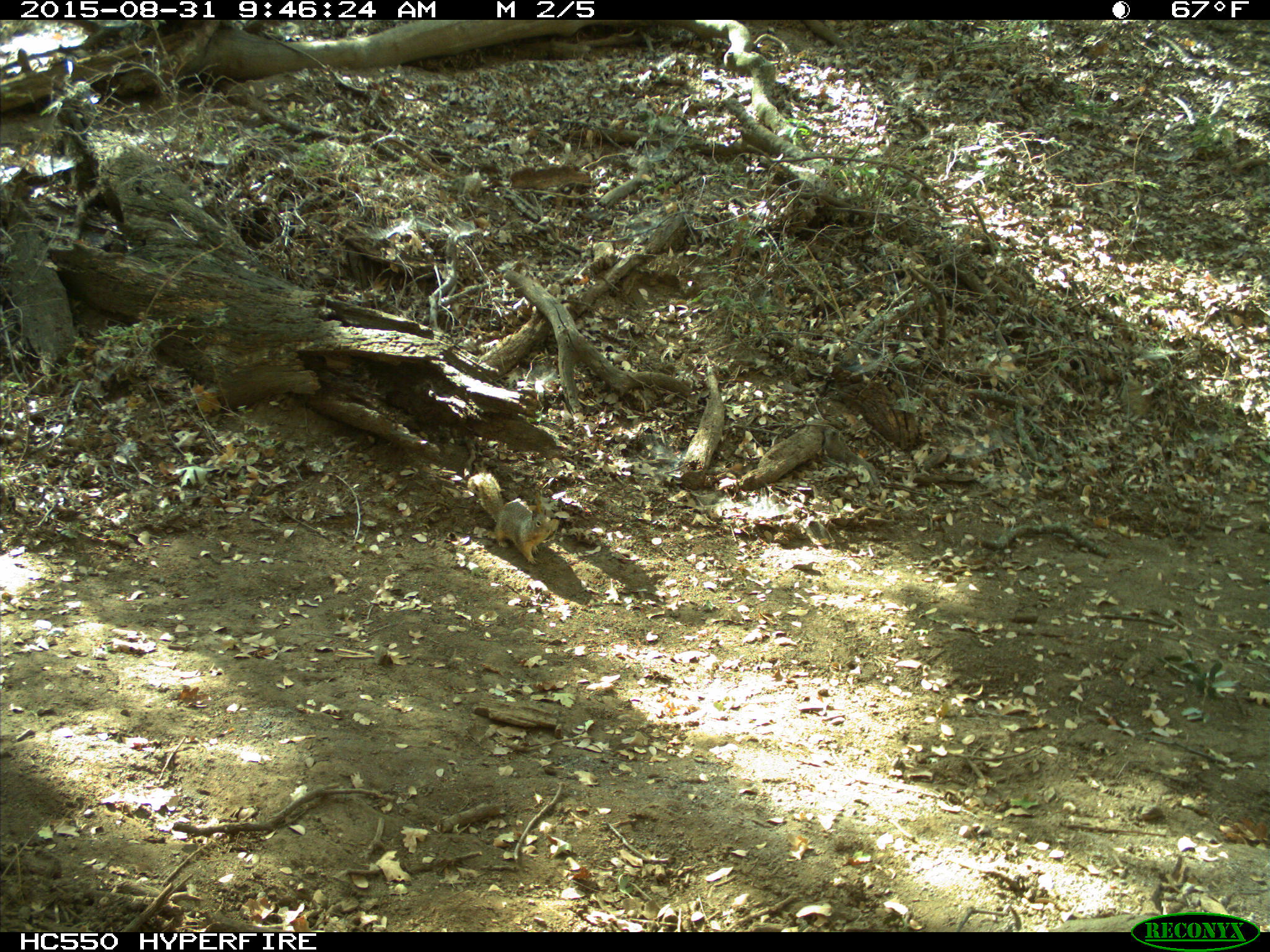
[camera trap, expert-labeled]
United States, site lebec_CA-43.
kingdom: Animalia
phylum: Chordata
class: Mammalia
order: Rodentia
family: Sciuridae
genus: Otospermophilus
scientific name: Otospermophilus beecheyi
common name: california ground squirrel